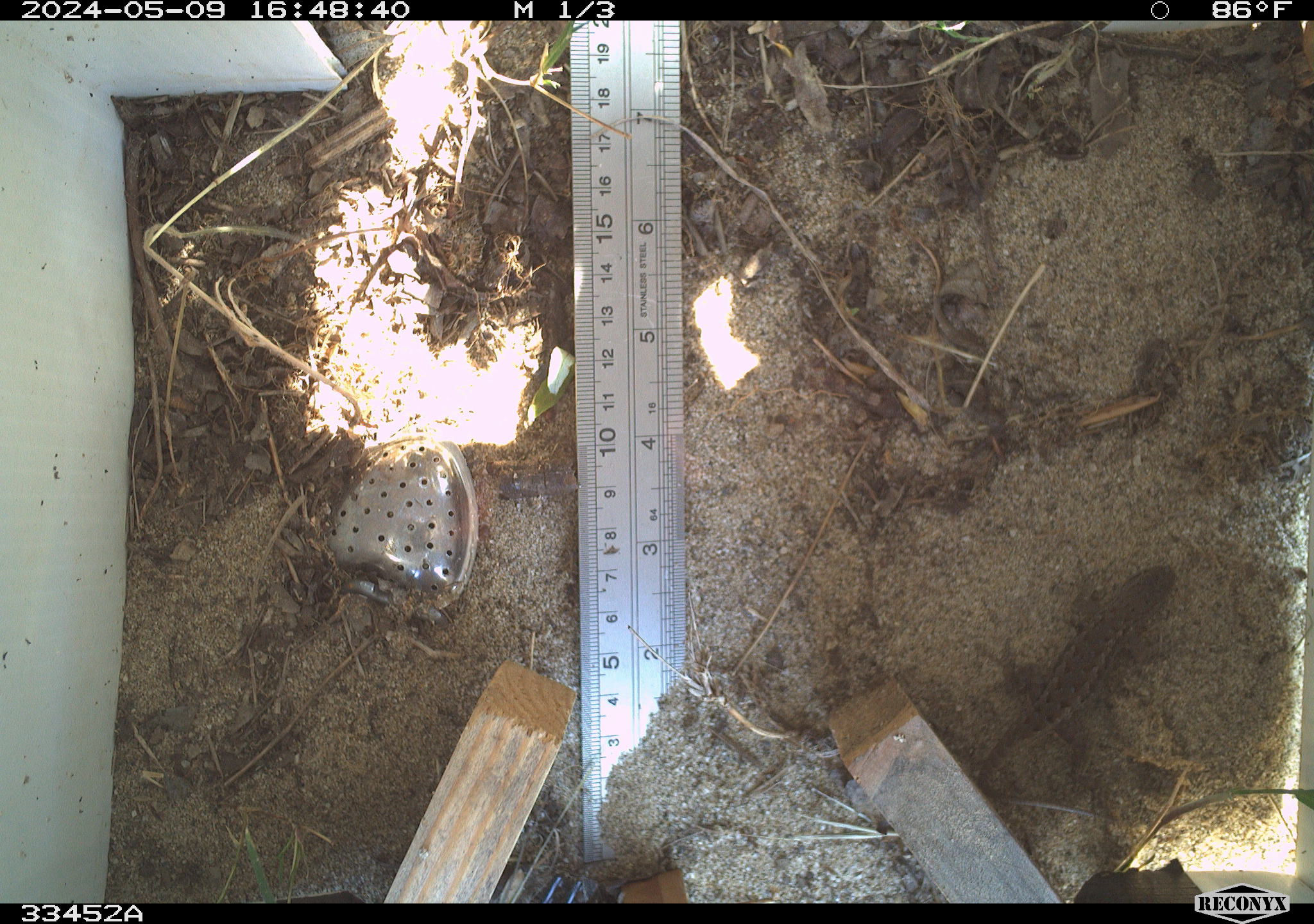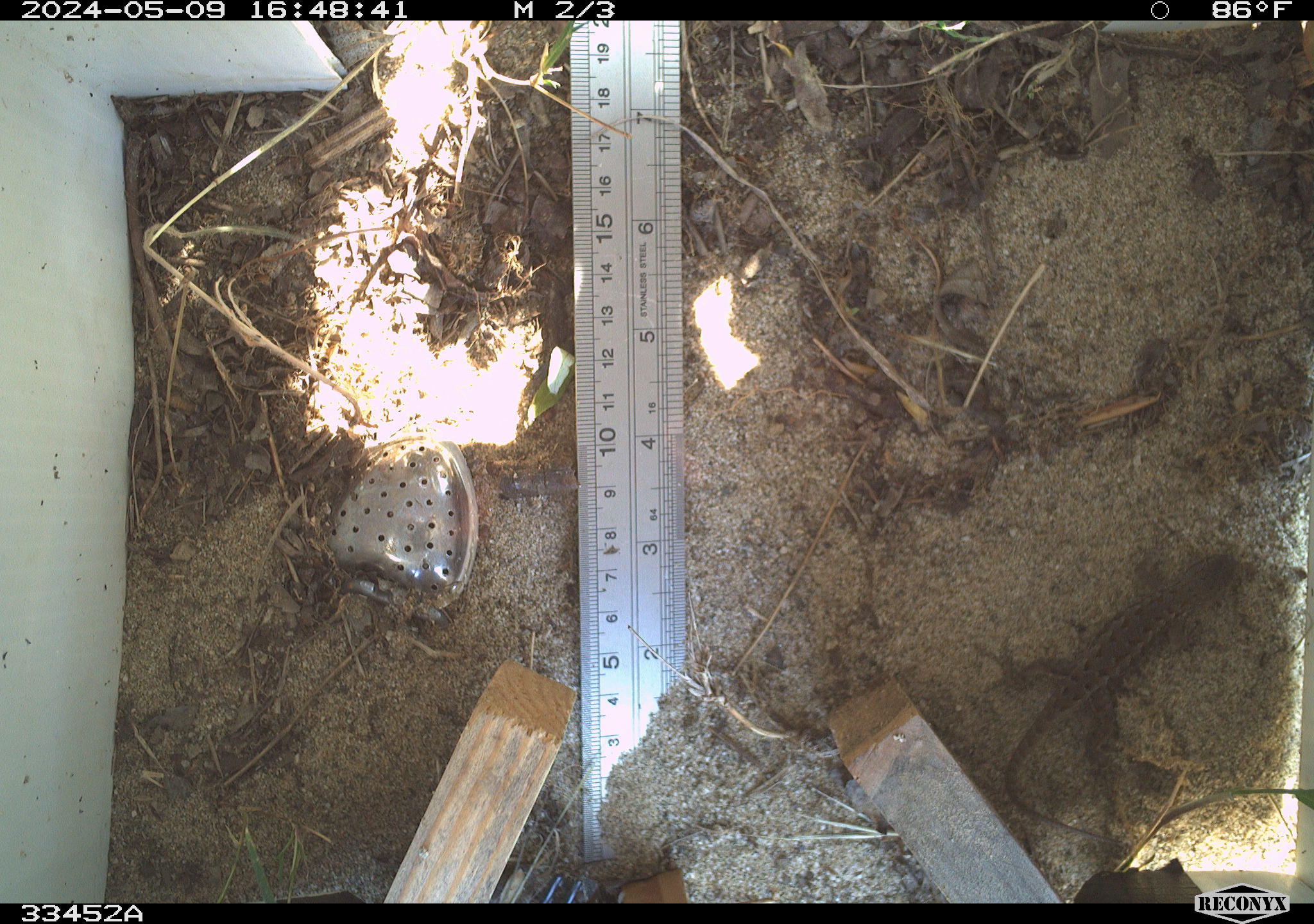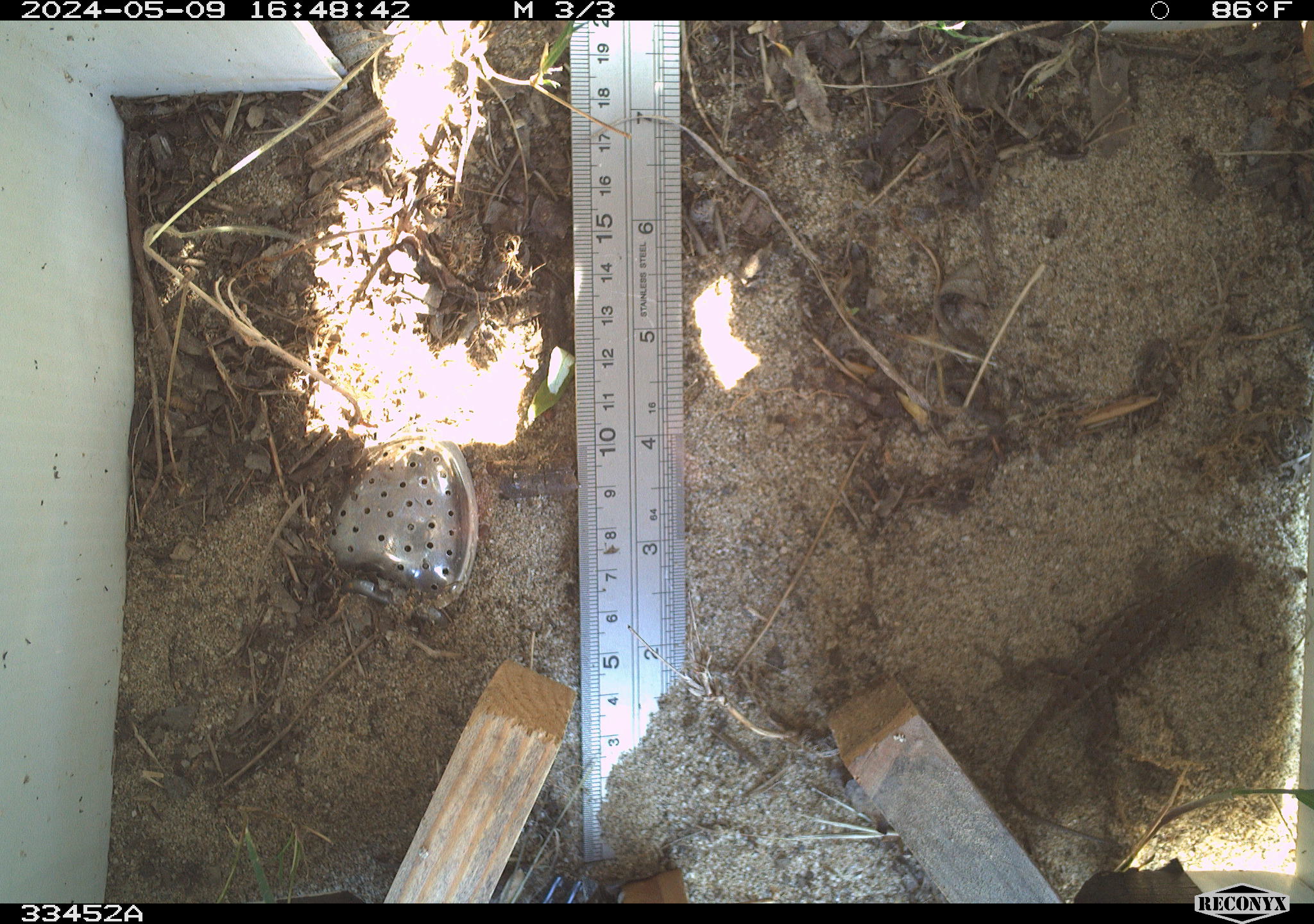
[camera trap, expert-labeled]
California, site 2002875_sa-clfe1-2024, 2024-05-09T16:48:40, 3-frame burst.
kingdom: Animalia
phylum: Chordata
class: Reptilia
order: Squamata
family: Phrynosomatidae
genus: Sceloporus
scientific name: Sceloporus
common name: spiny lizards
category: sceloporus species